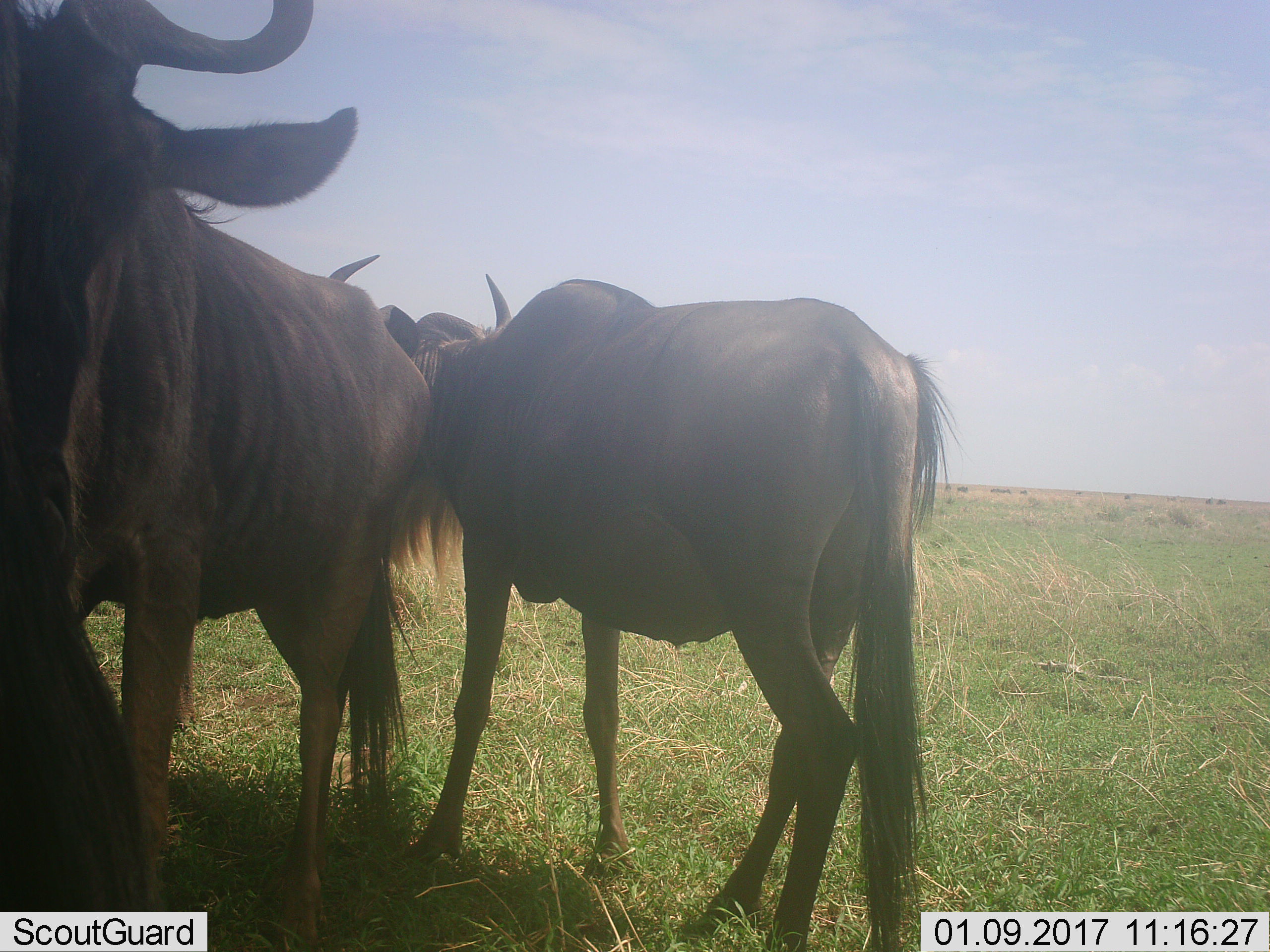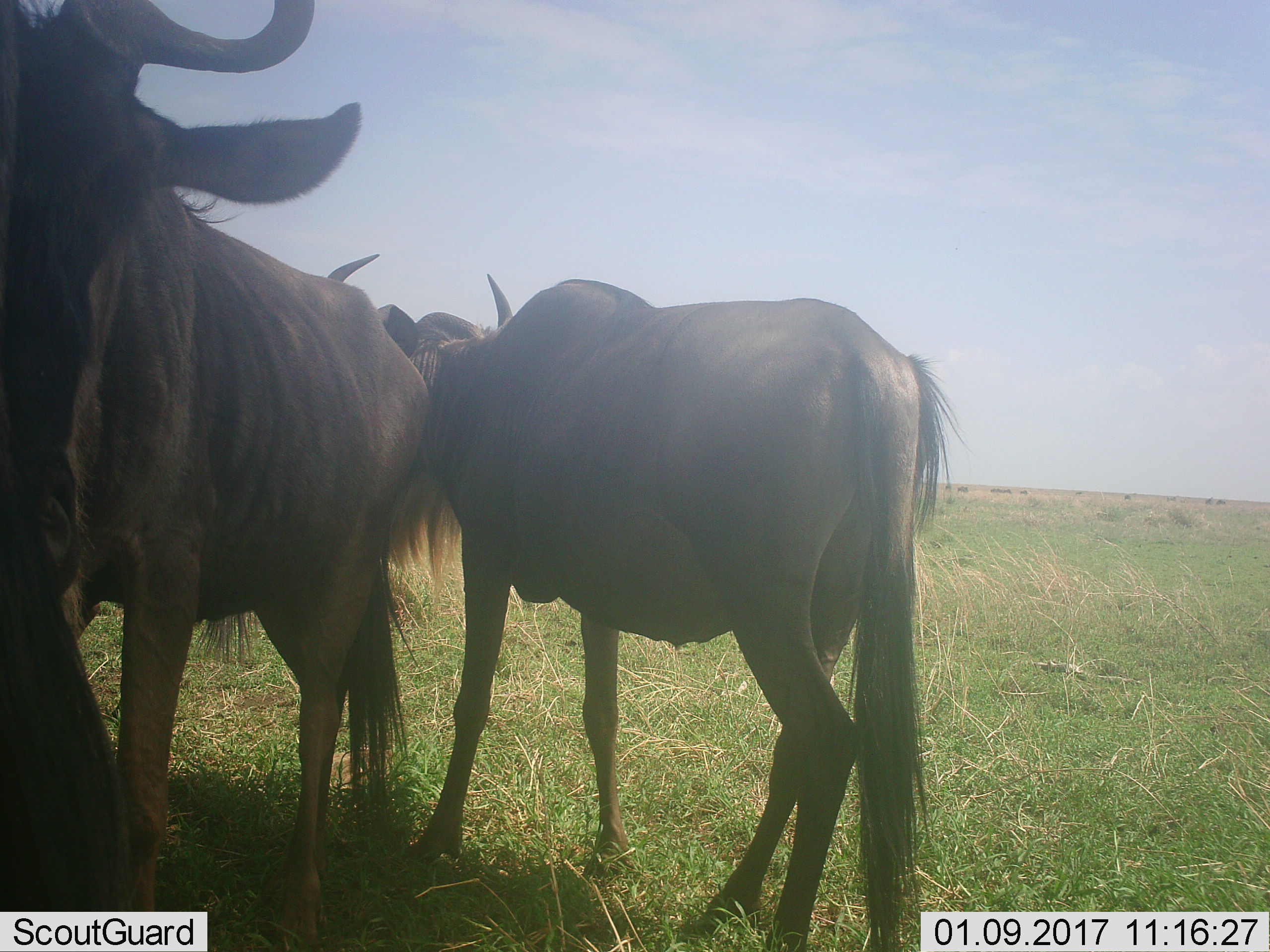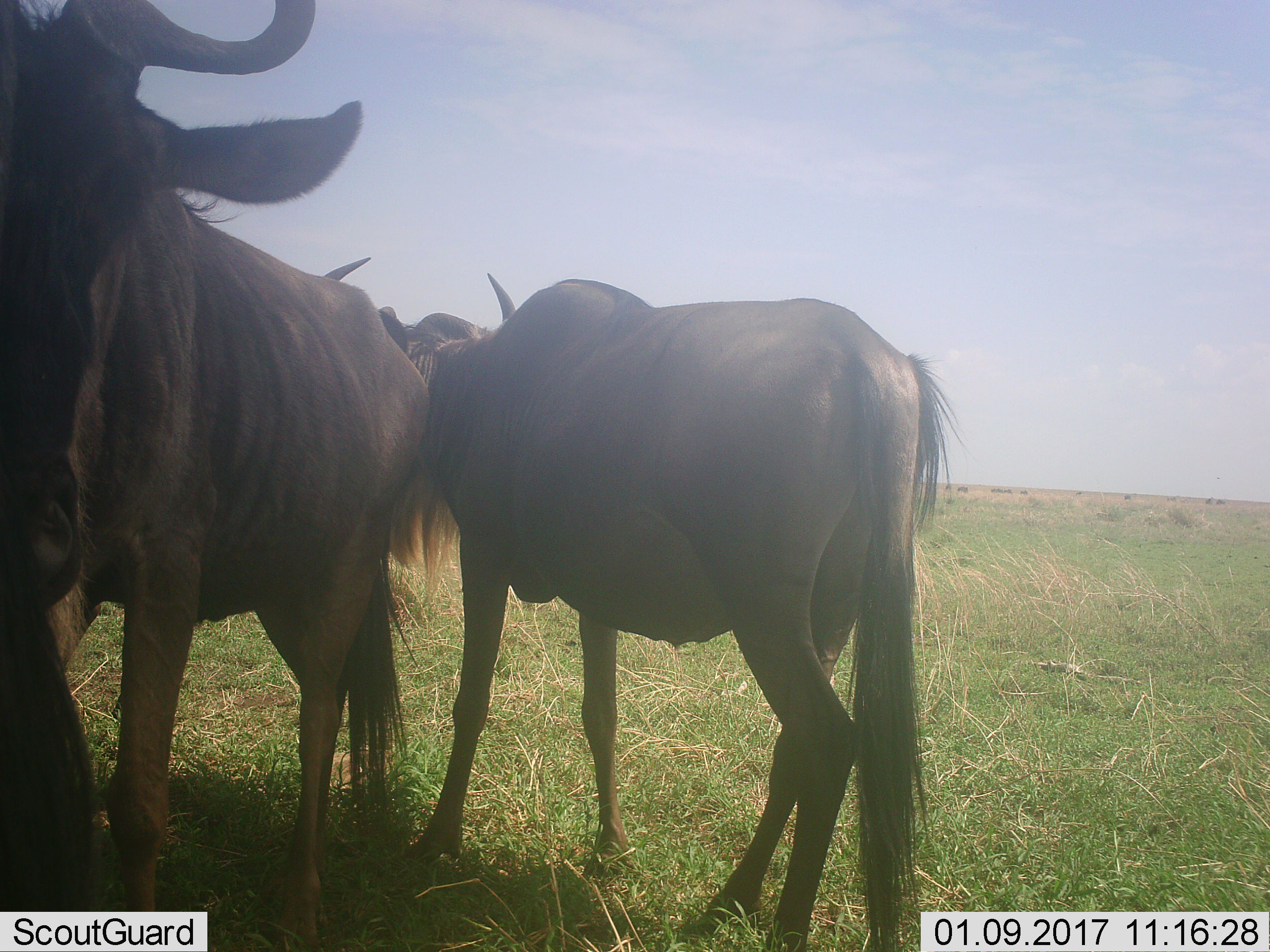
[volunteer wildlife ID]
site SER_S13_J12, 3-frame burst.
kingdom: Animalia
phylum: Chordata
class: Mammalia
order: Artiodactyla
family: Bovidae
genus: Connochaetes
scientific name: Connochaetes taurinus taurinus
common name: blue wildebeest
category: wildebeestblue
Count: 2.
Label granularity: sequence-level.